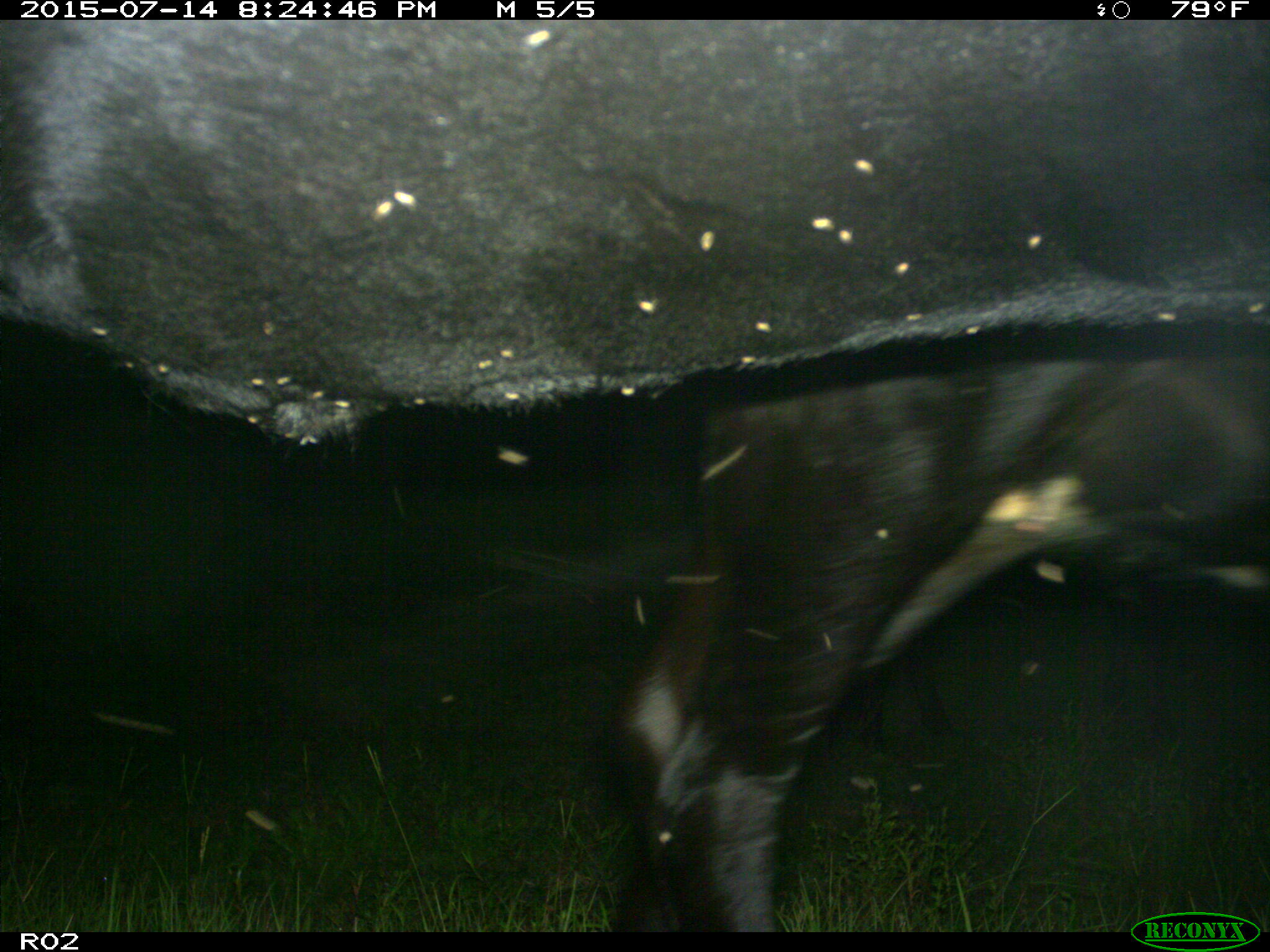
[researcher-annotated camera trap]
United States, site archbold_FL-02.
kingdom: Animalia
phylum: Chordata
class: Mammalia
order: Artiodactyla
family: Bovidae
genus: Bos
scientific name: Bos taurus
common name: domestic cow